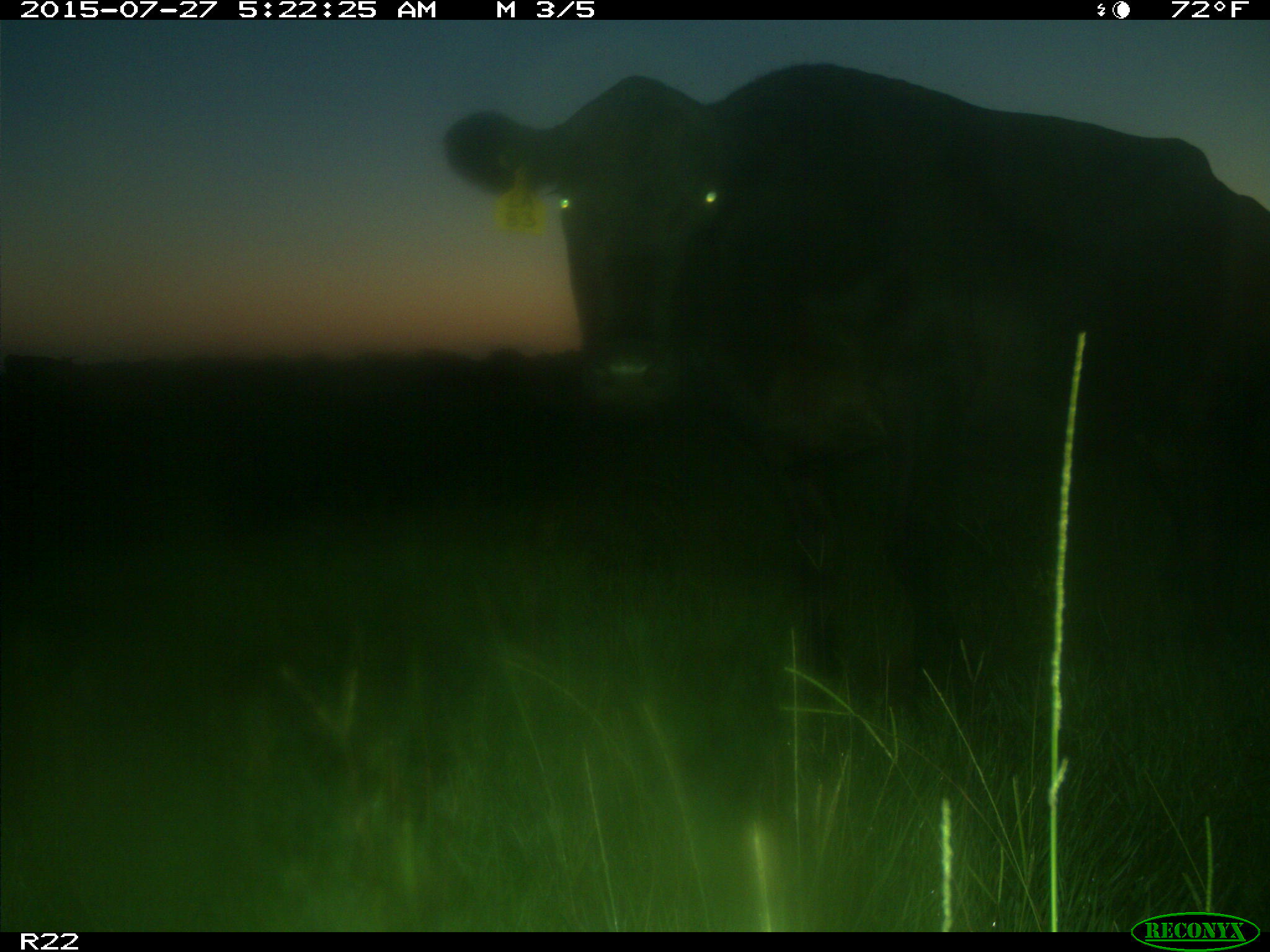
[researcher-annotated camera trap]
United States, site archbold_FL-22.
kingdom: Animalia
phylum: Chordata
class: Mammalia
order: Artiodactyla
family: Bovidae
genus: Bos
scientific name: Bos taurus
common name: domestic cow